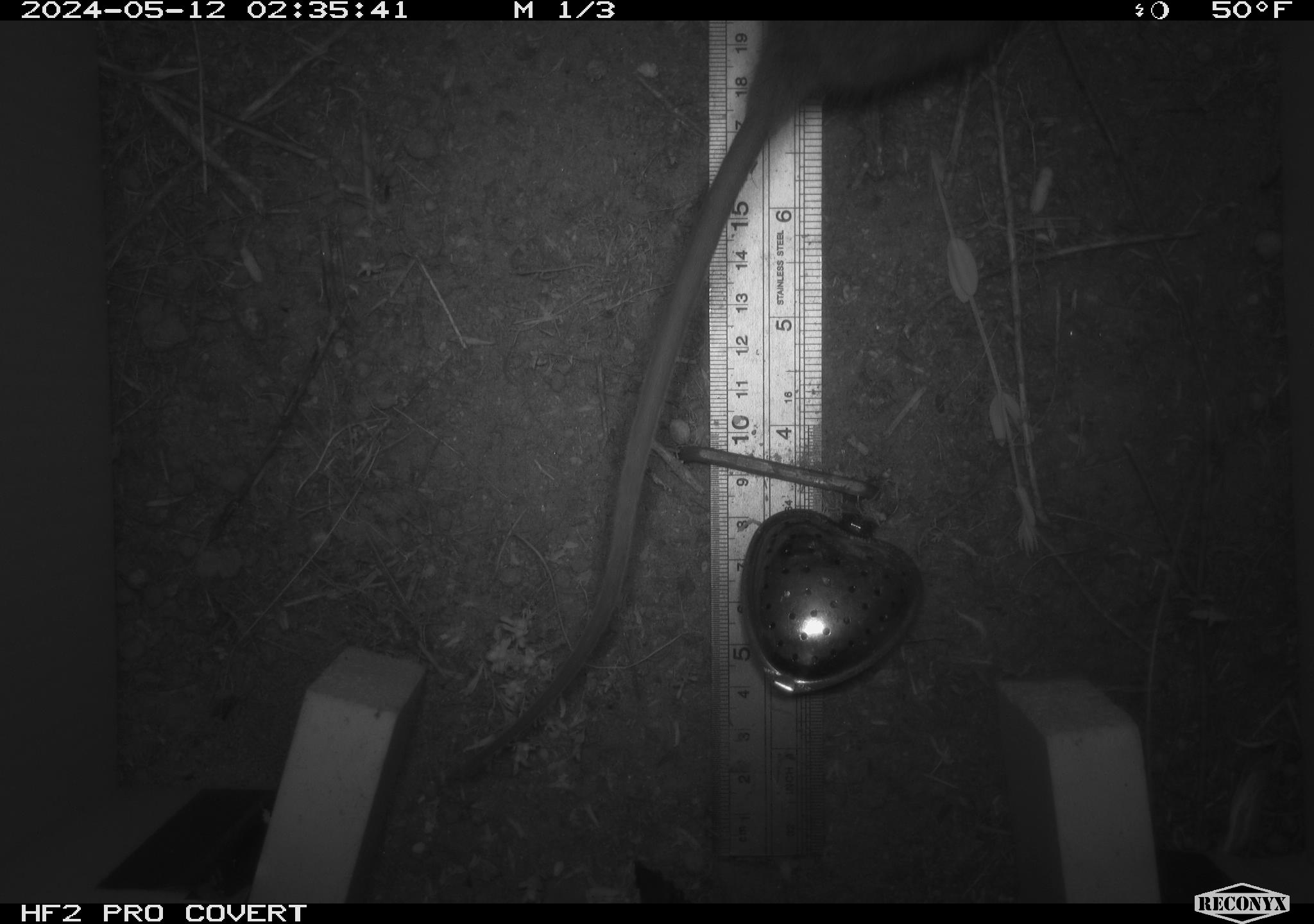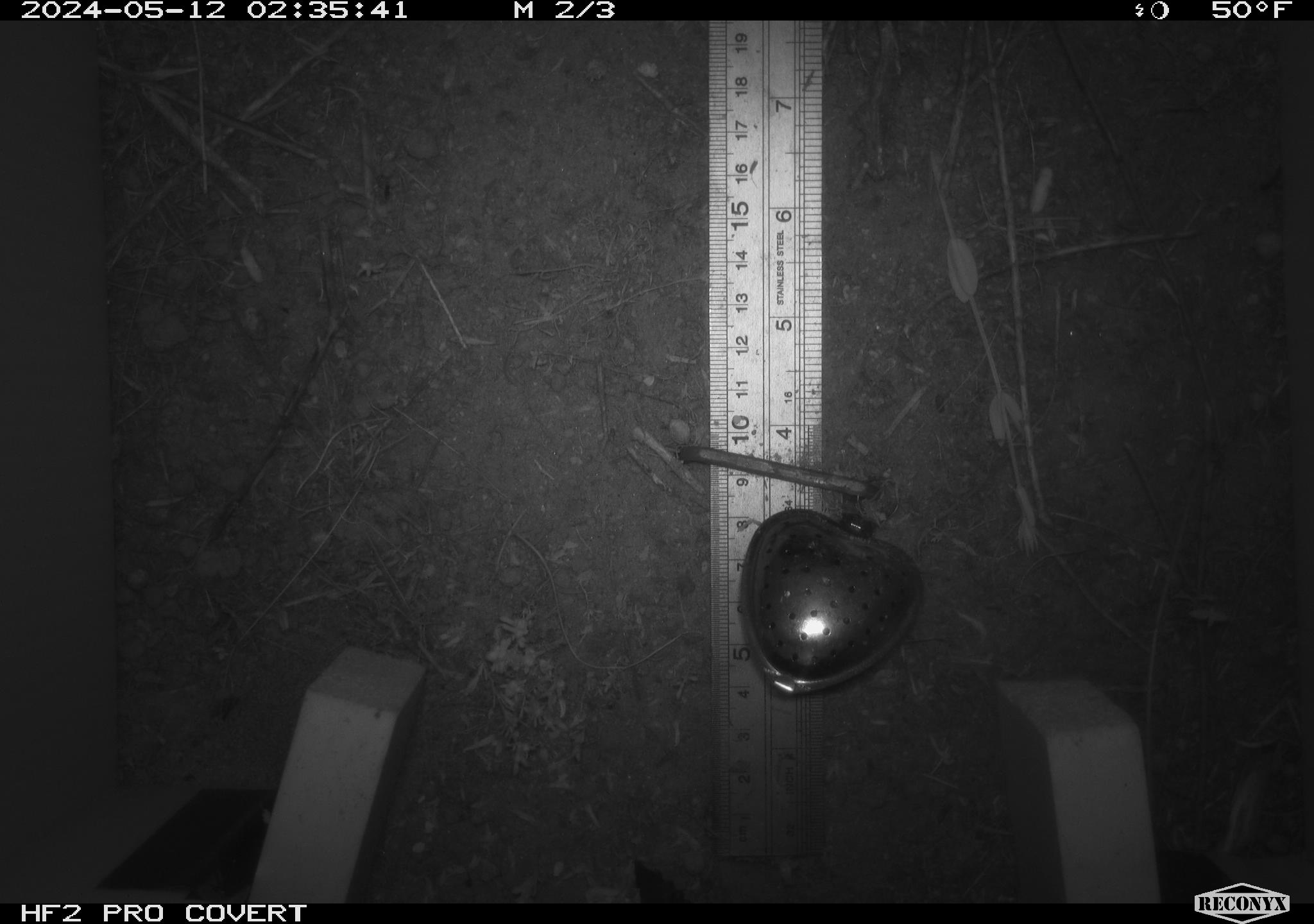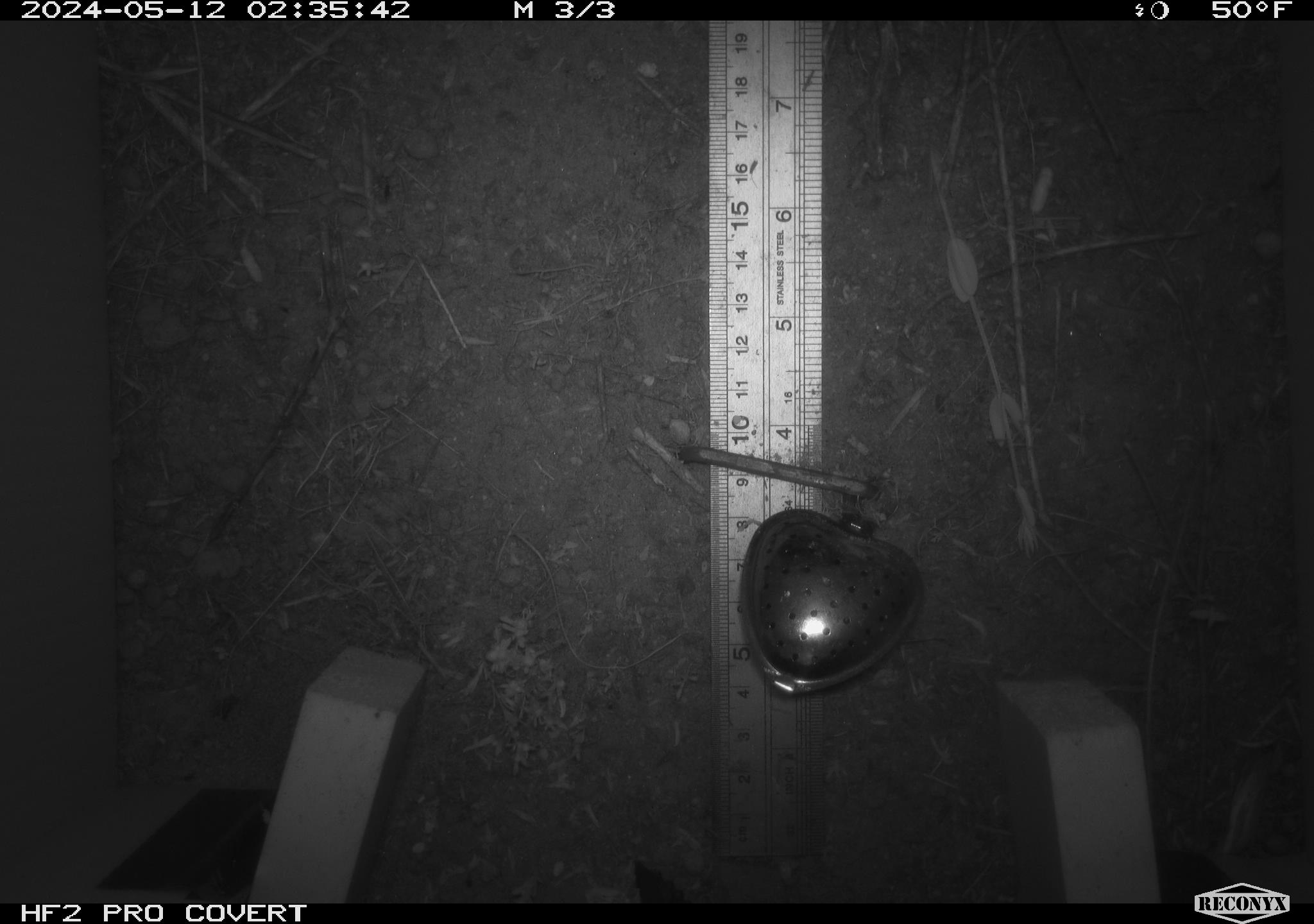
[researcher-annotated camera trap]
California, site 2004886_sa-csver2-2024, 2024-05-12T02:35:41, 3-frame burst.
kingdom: Animalia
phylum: Chordata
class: Mammalia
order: Rodentia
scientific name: Rodentia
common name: rodent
Rodent (Rodentia).